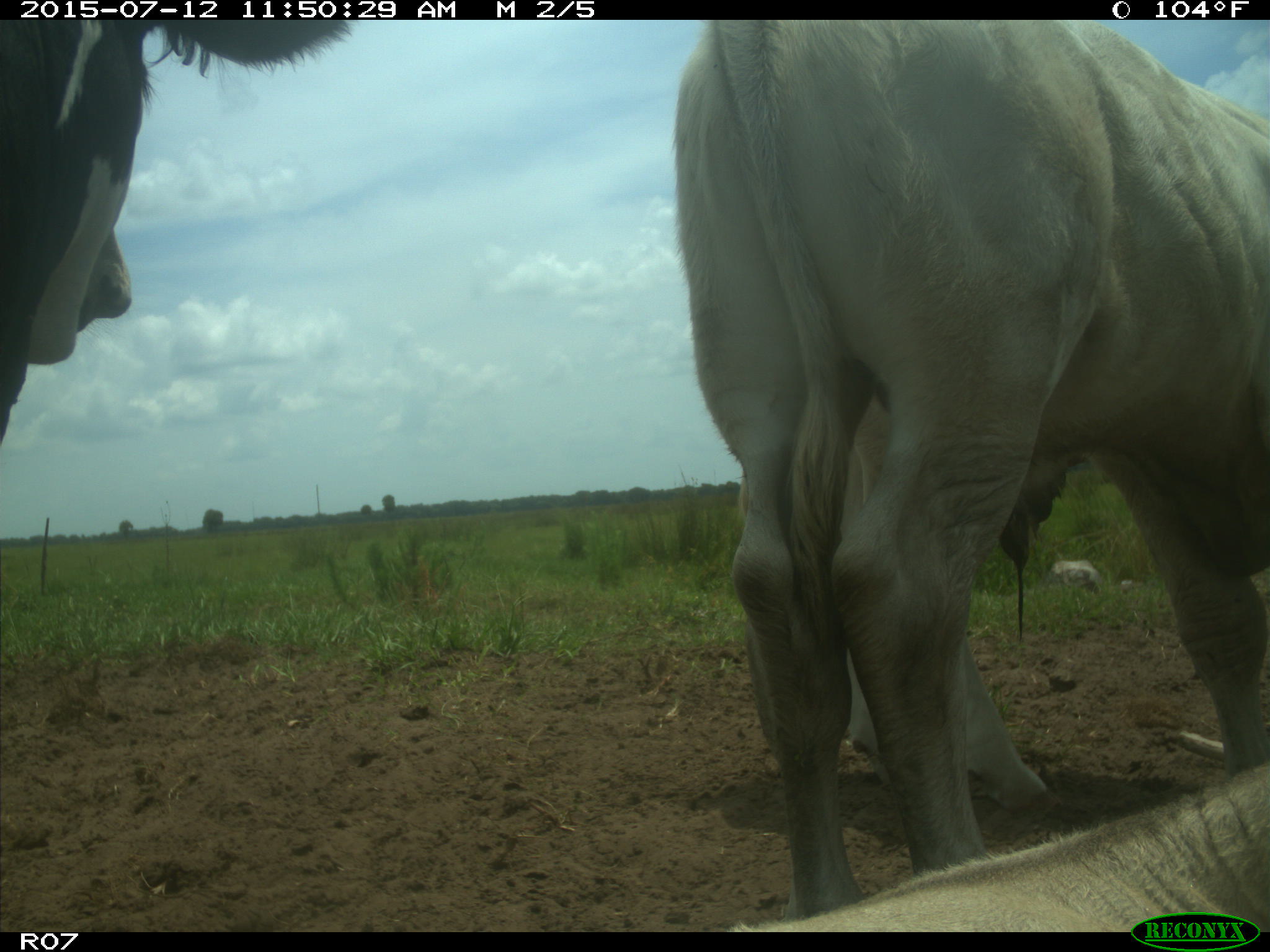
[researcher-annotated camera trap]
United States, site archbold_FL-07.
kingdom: Animalia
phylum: Chordata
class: Mammalia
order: Artiodactyla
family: Bovidae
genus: Bos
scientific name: Bos taurus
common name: domestic cow